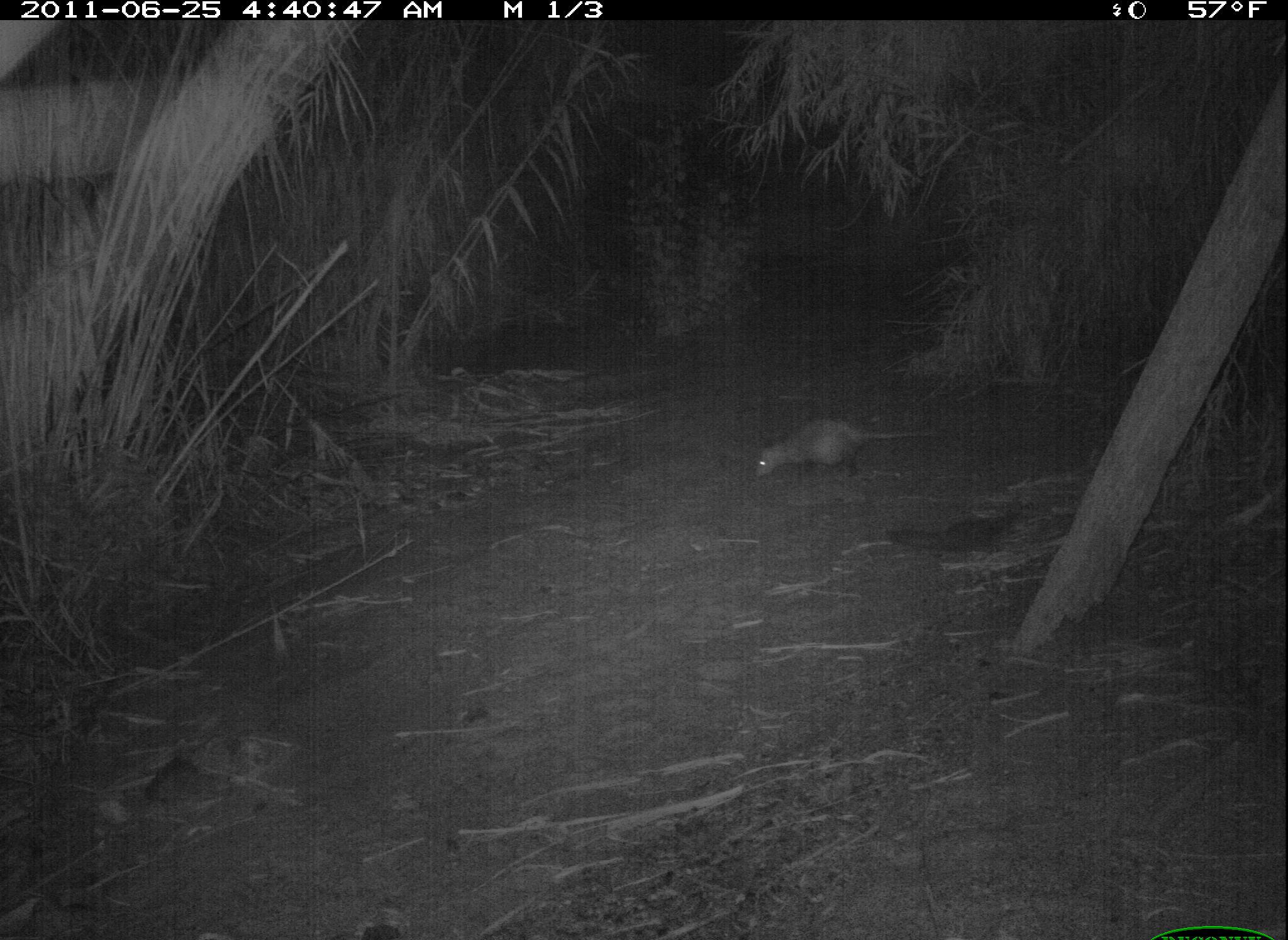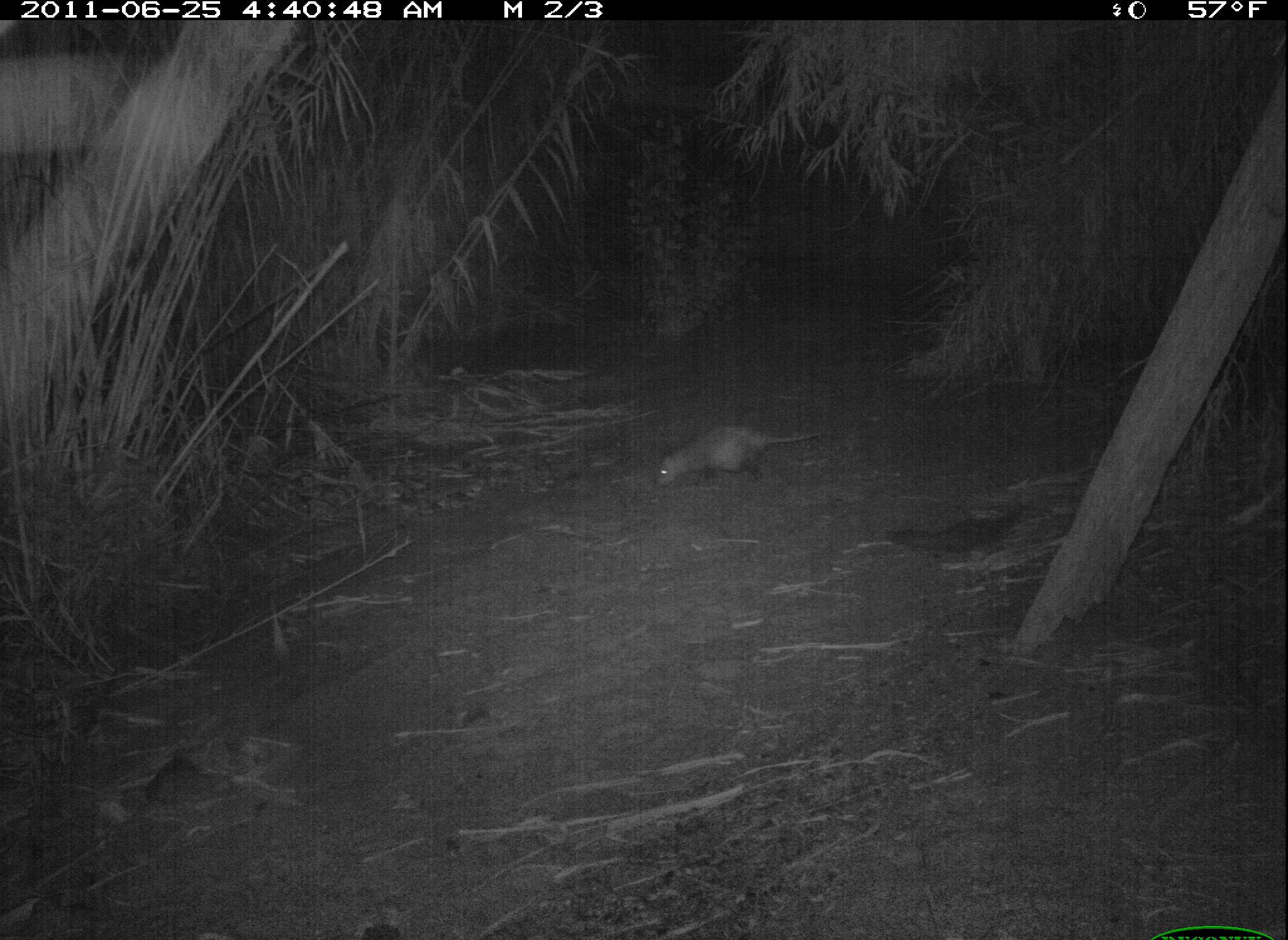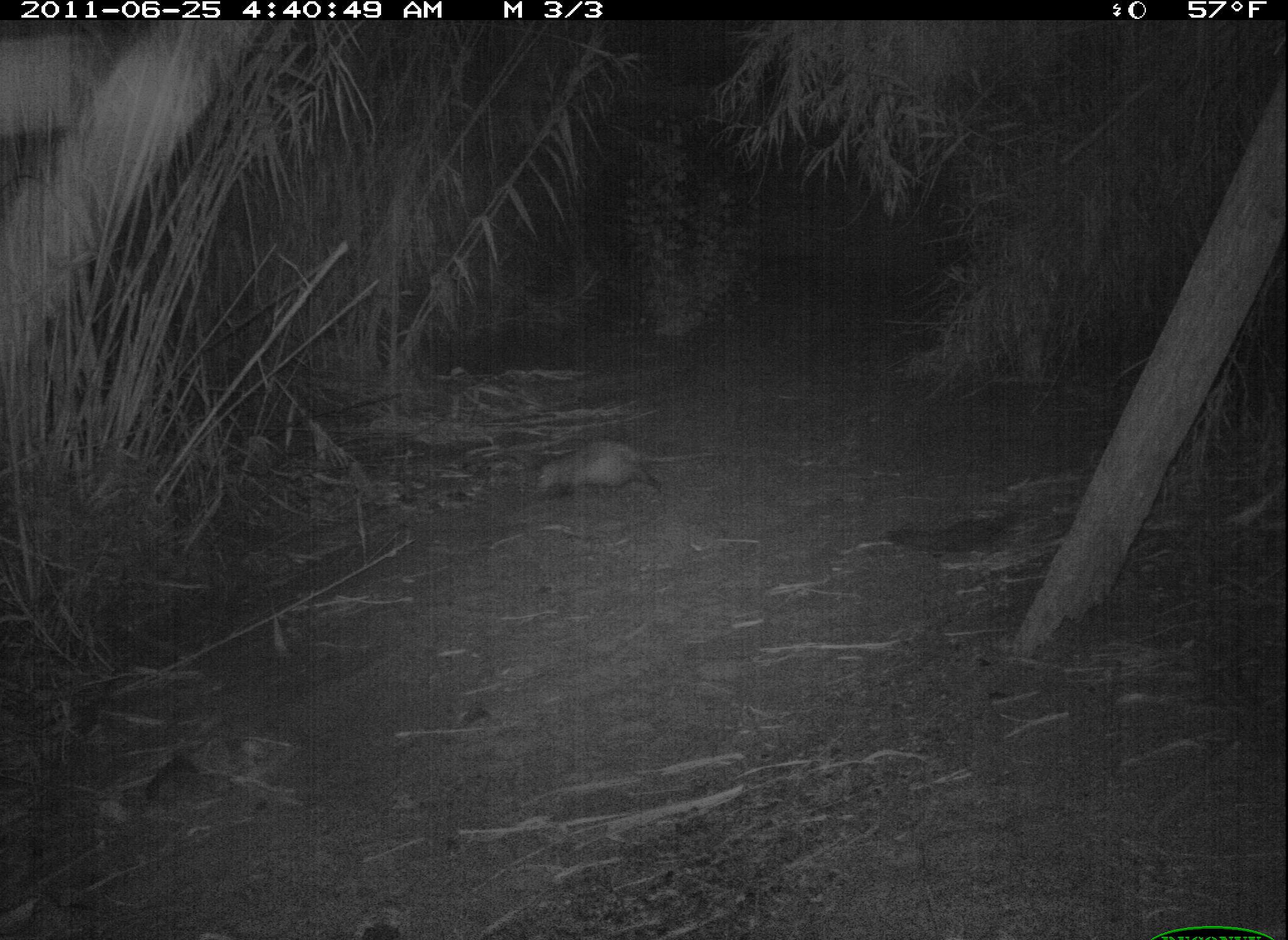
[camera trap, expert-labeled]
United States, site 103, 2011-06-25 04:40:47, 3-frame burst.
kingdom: Animalia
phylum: Chordata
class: Mammalia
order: Didelphimorphia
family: Didelphidae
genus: Didelphis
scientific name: Didelphis virginiana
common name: virginia opossum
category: opossum